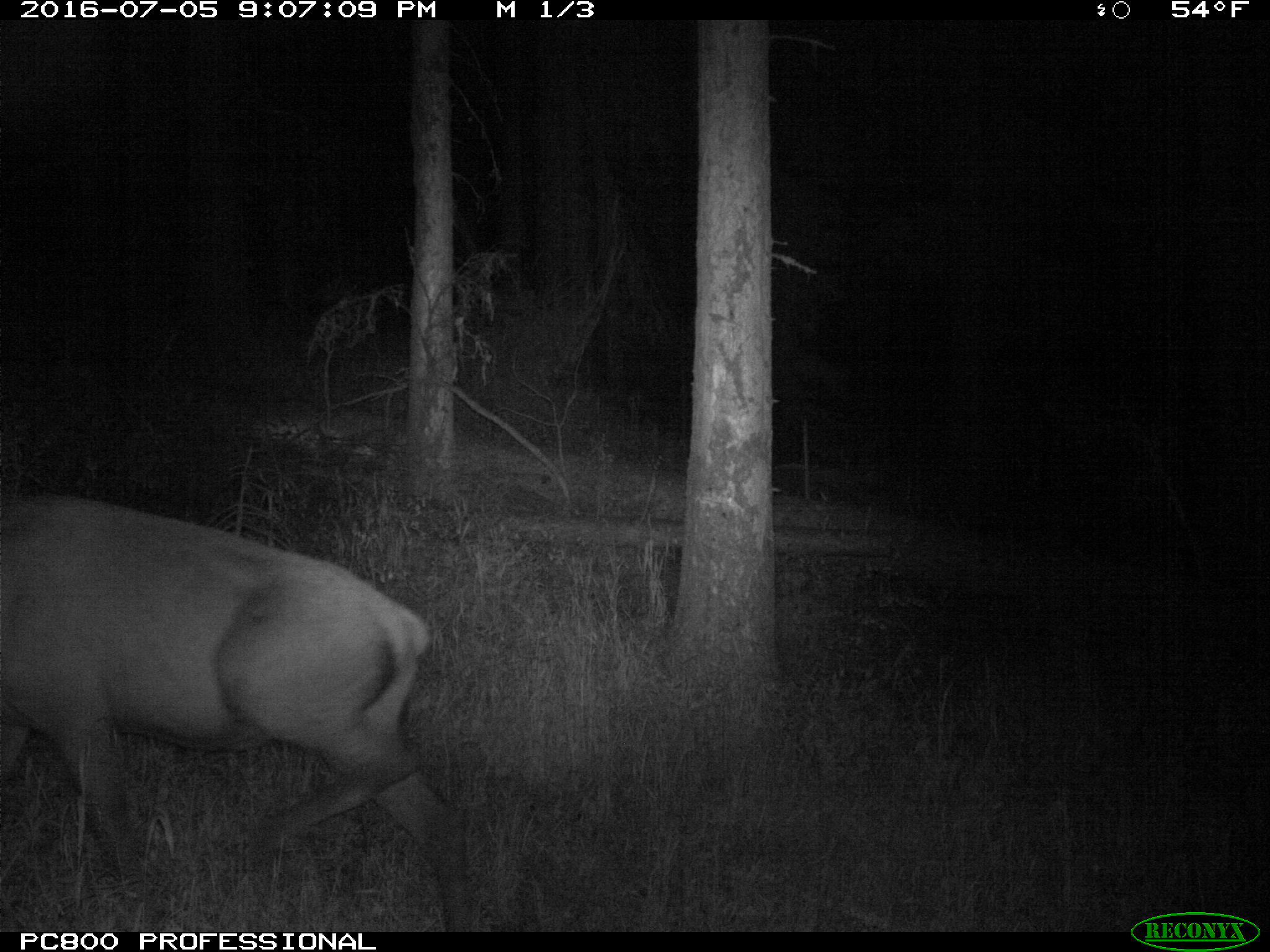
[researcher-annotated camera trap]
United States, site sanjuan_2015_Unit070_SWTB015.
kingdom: Animalia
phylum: Chordata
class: Mammalia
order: Artiodactyla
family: Cervidae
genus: Cervus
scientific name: Cervus elaphus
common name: red deer